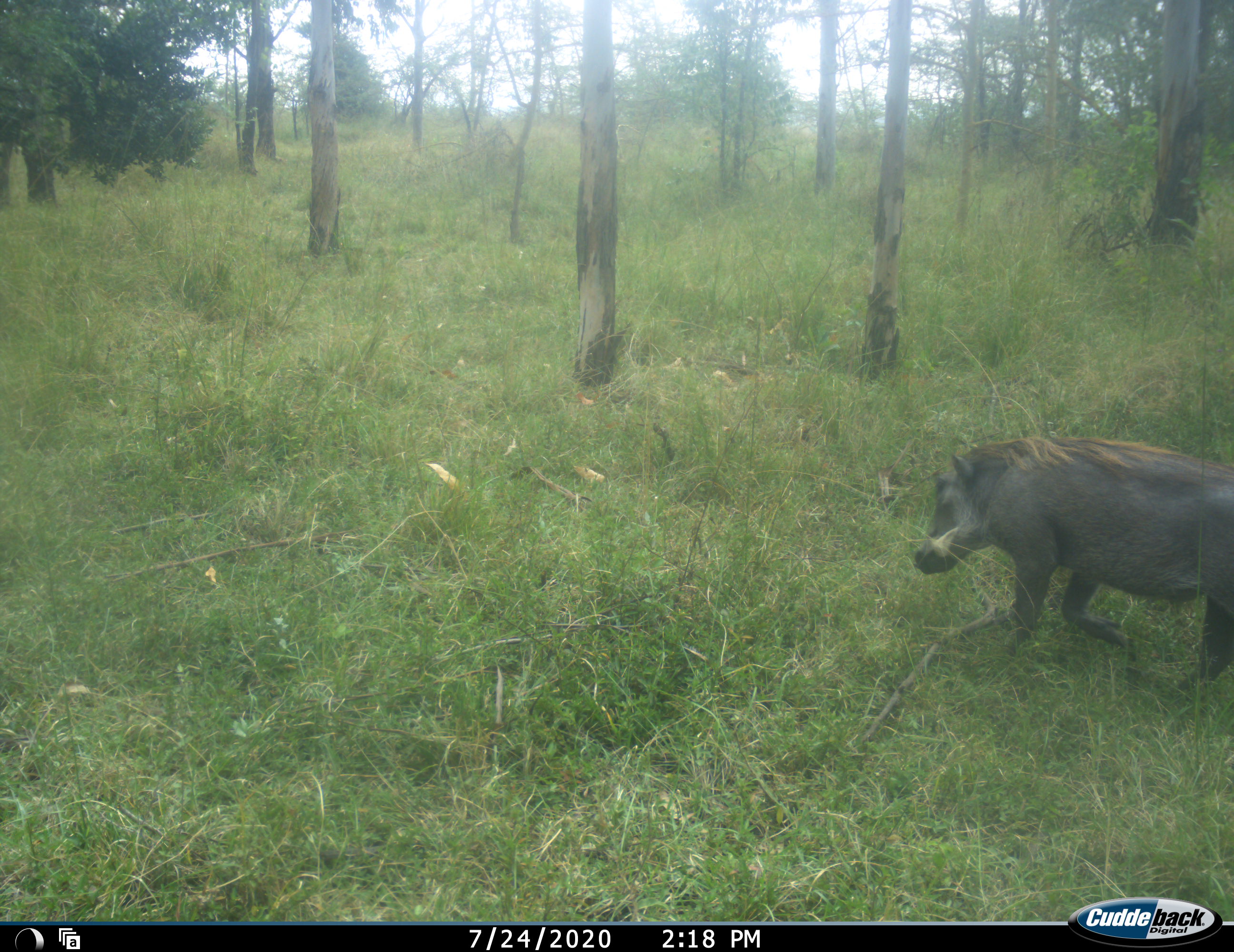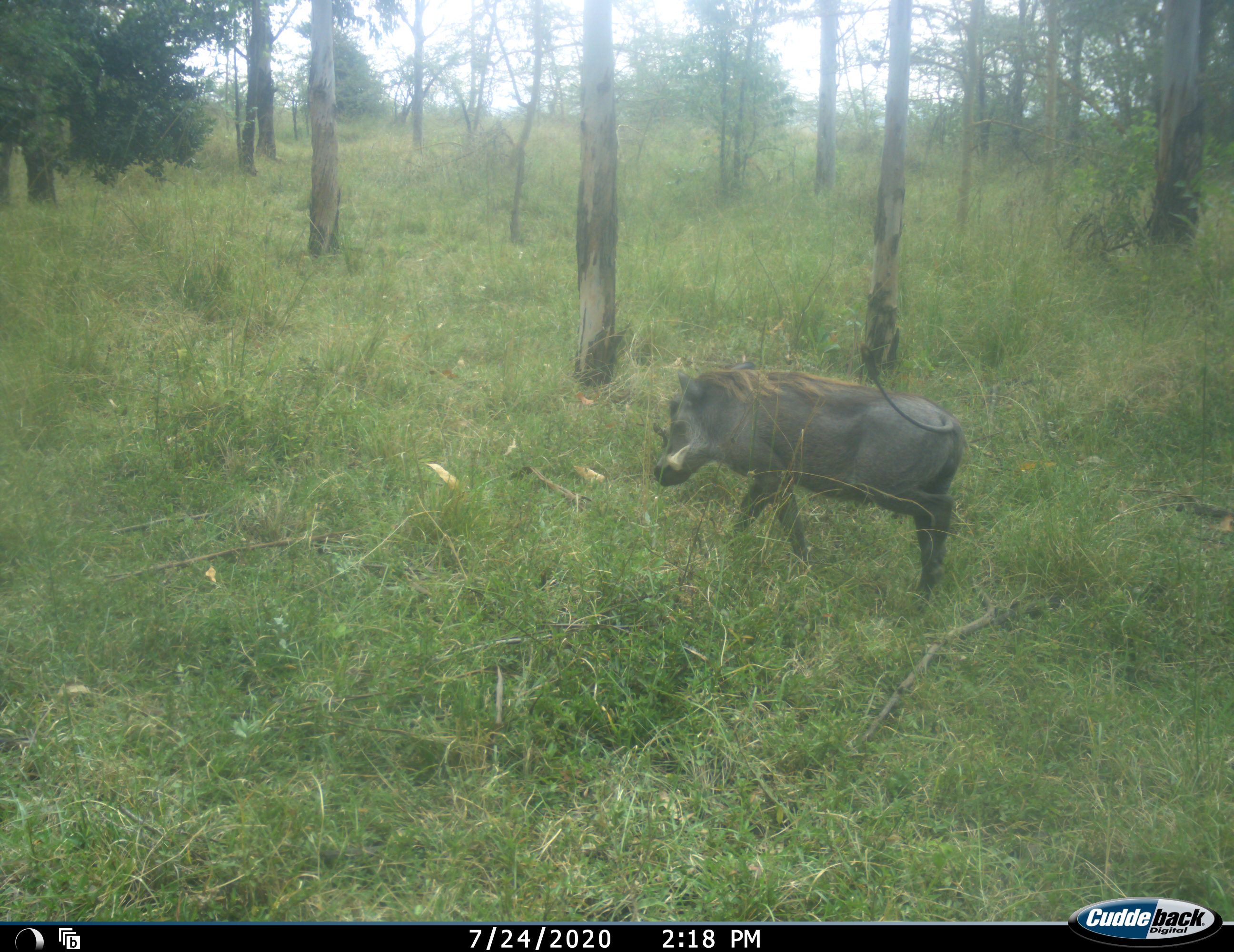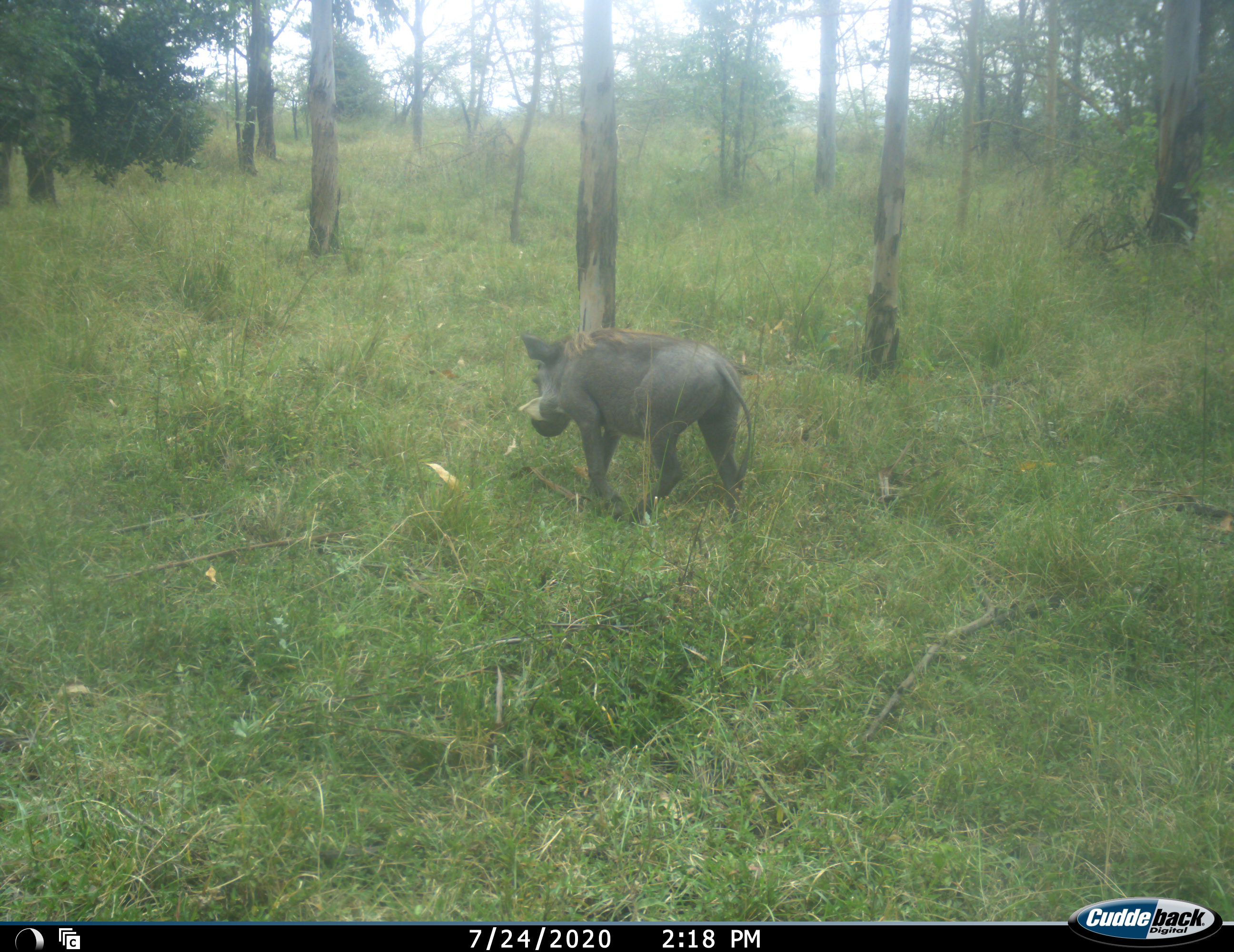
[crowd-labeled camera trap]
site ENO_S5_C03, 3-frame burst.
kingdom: Animalia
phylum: Chordata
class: Mammalia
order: Artiodactyla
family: Suidae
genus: Phacochoerus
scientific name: Phacochoerus africanus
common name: warthog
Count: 1.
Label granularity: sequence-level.